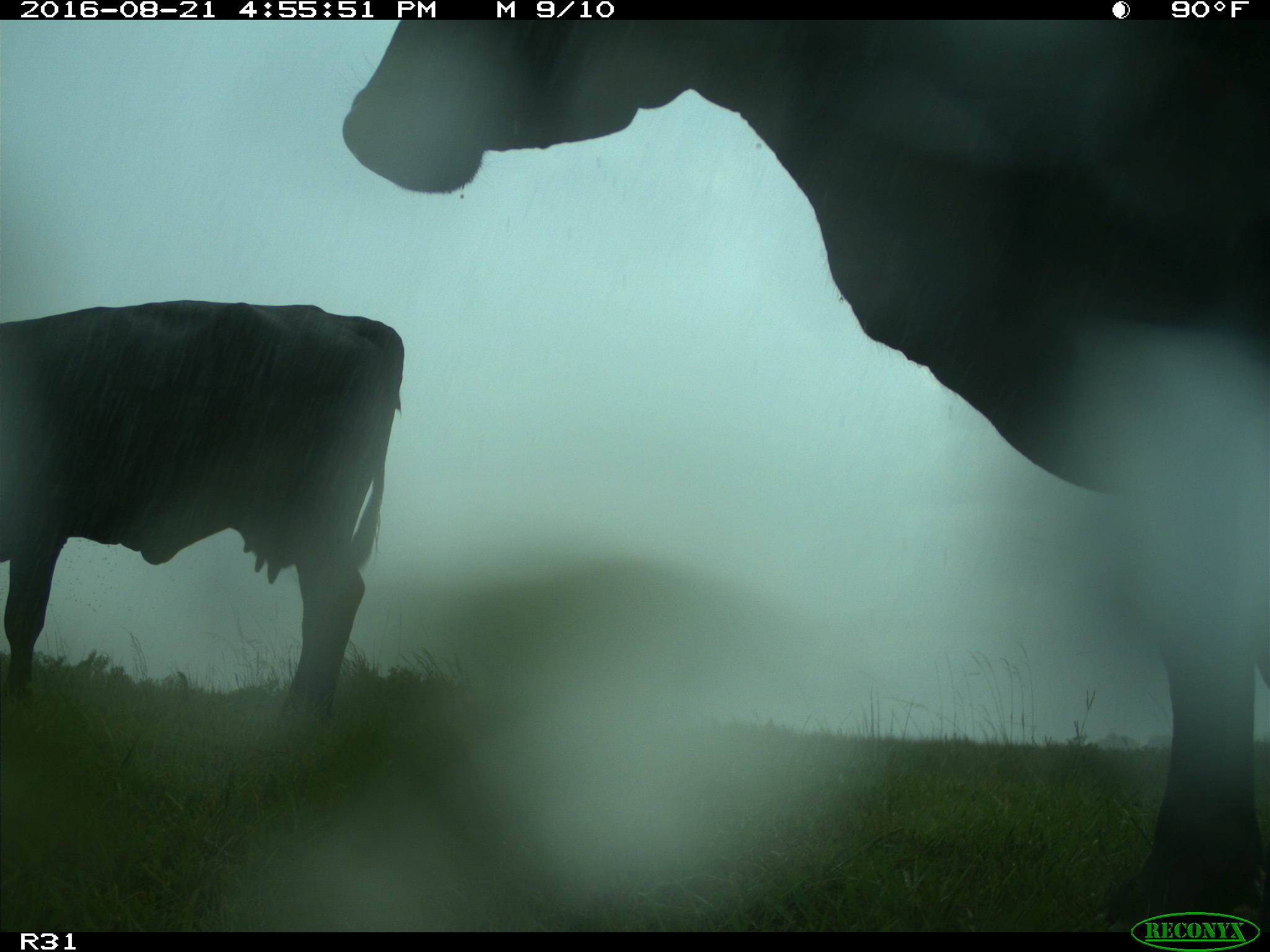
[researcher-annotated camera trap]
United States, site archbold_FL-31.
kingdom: Animalia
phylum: Chordata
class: Mammalia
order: Artiodactyla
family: Bovidae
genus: Bos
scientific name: Bos taurus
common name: domestic cow